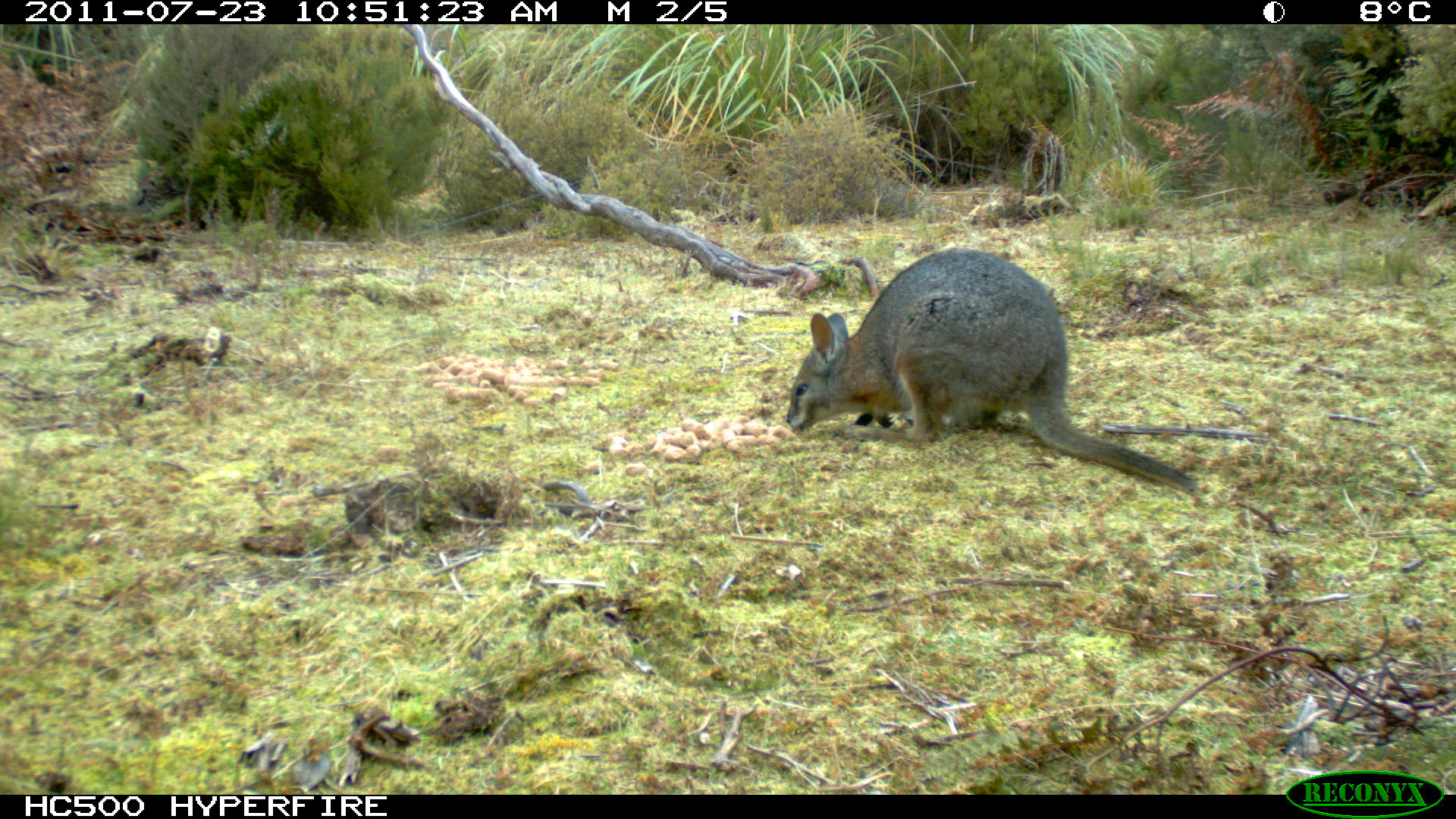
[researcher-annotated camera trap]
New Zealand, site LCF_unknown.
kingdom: Animalia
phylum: Chordata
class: Mammalia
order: Diprotodontia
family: Macropodidae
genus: Notamacropus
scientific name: Notamacropus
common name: wallaby